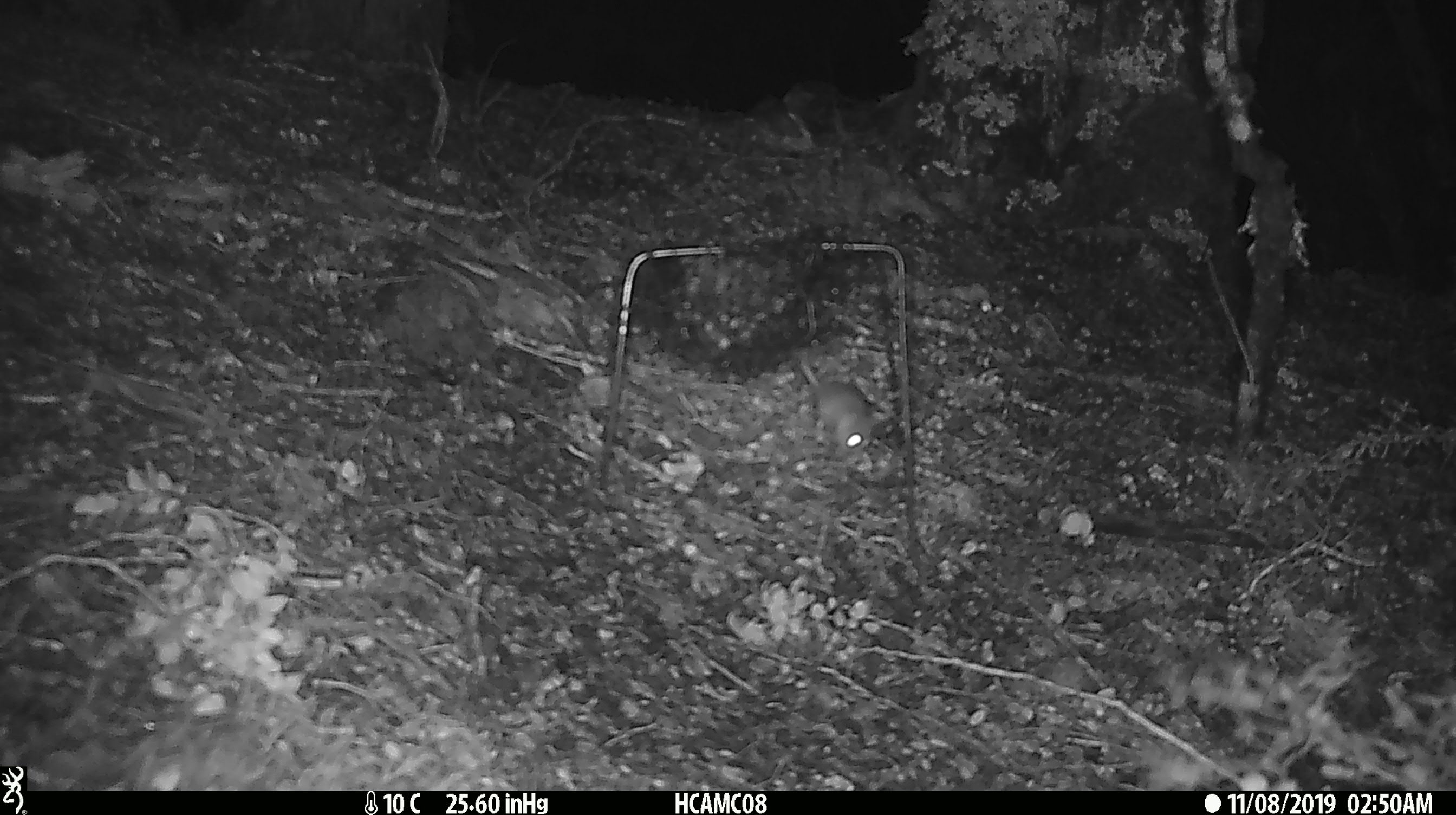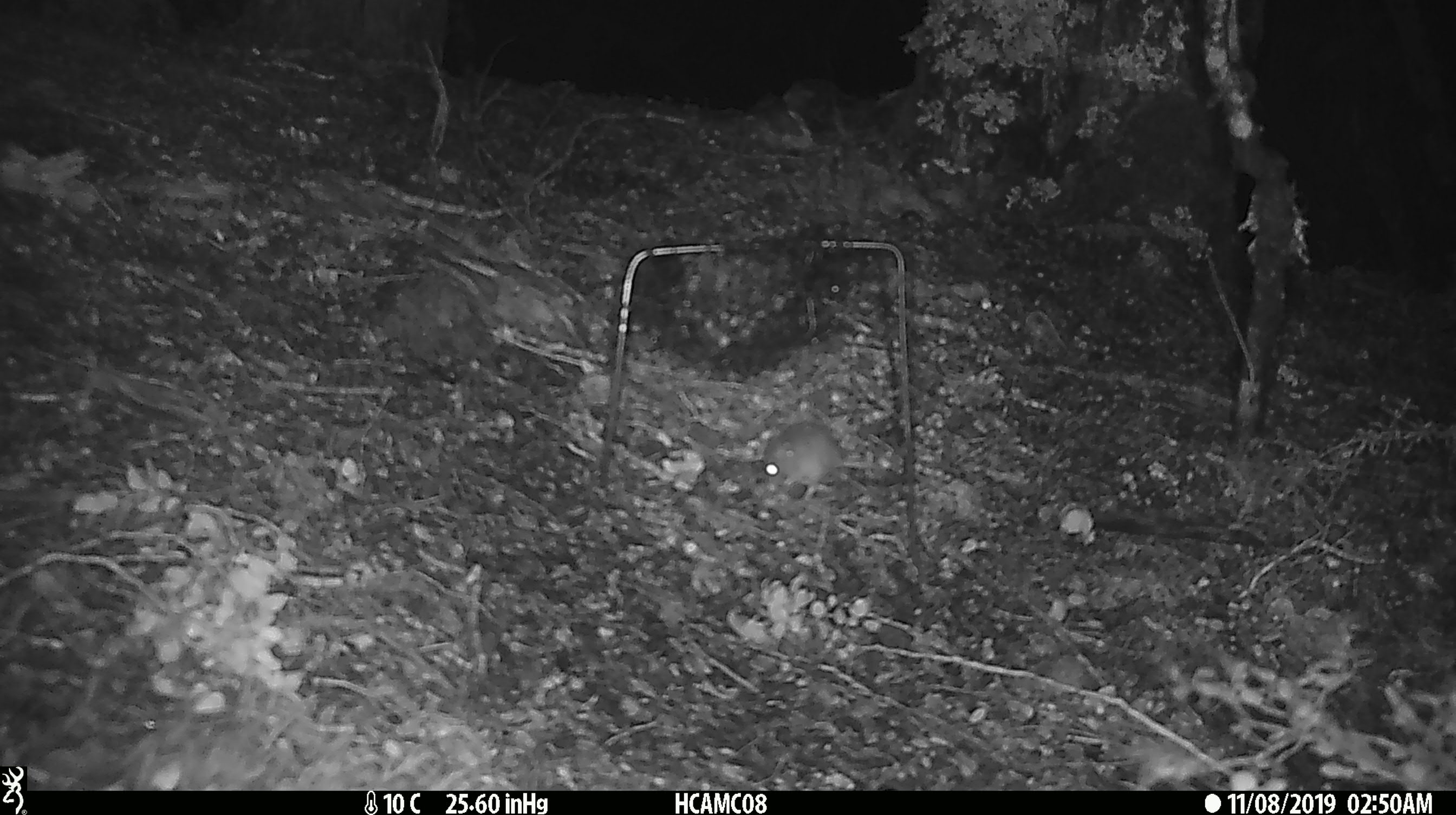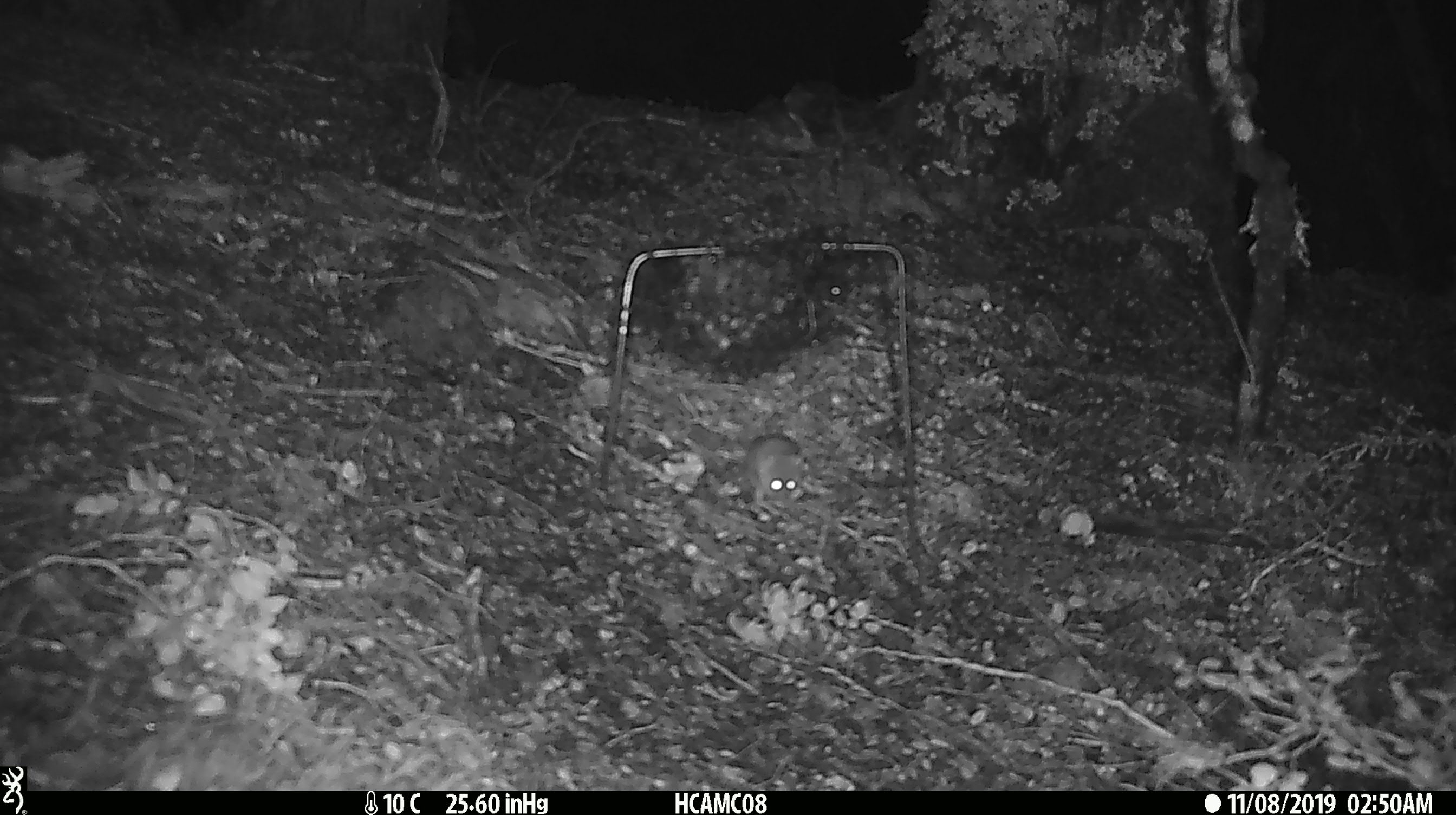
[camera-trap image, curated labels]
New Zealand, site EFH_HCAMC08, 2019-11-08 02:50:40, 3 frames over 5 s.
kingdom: Animalia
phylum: Chordata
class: Mammalia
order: Rodentia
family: Muridae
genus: Mus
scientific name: Mus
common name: mouse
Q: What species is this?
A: Mouse (Mus).